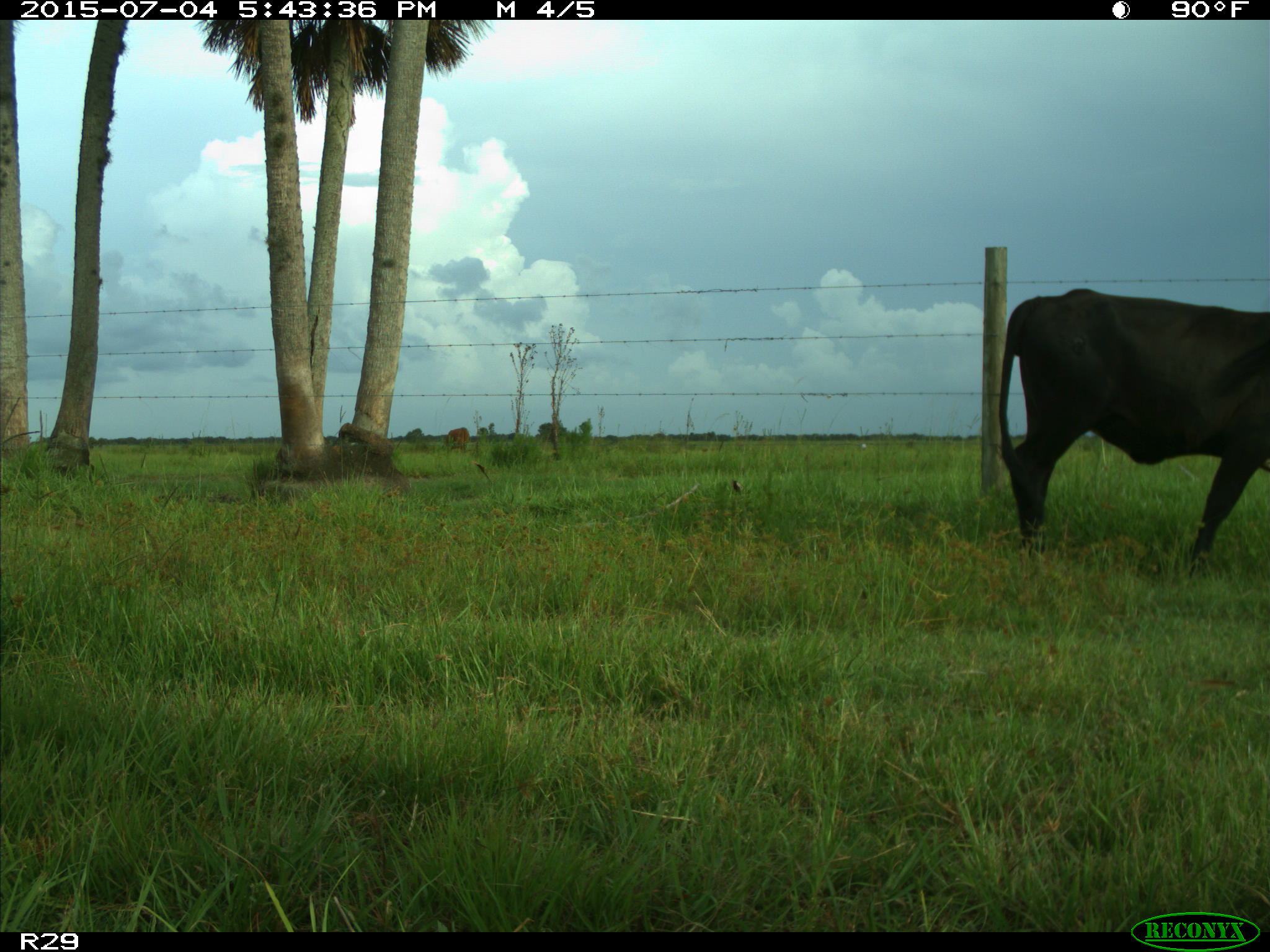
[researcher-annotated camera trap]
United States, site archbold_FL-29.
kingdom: Animalia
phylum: Chordata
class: Mammalia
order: Artiodactyla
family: Bovidae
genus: Bos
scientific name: Bos taurus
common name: domestic cow